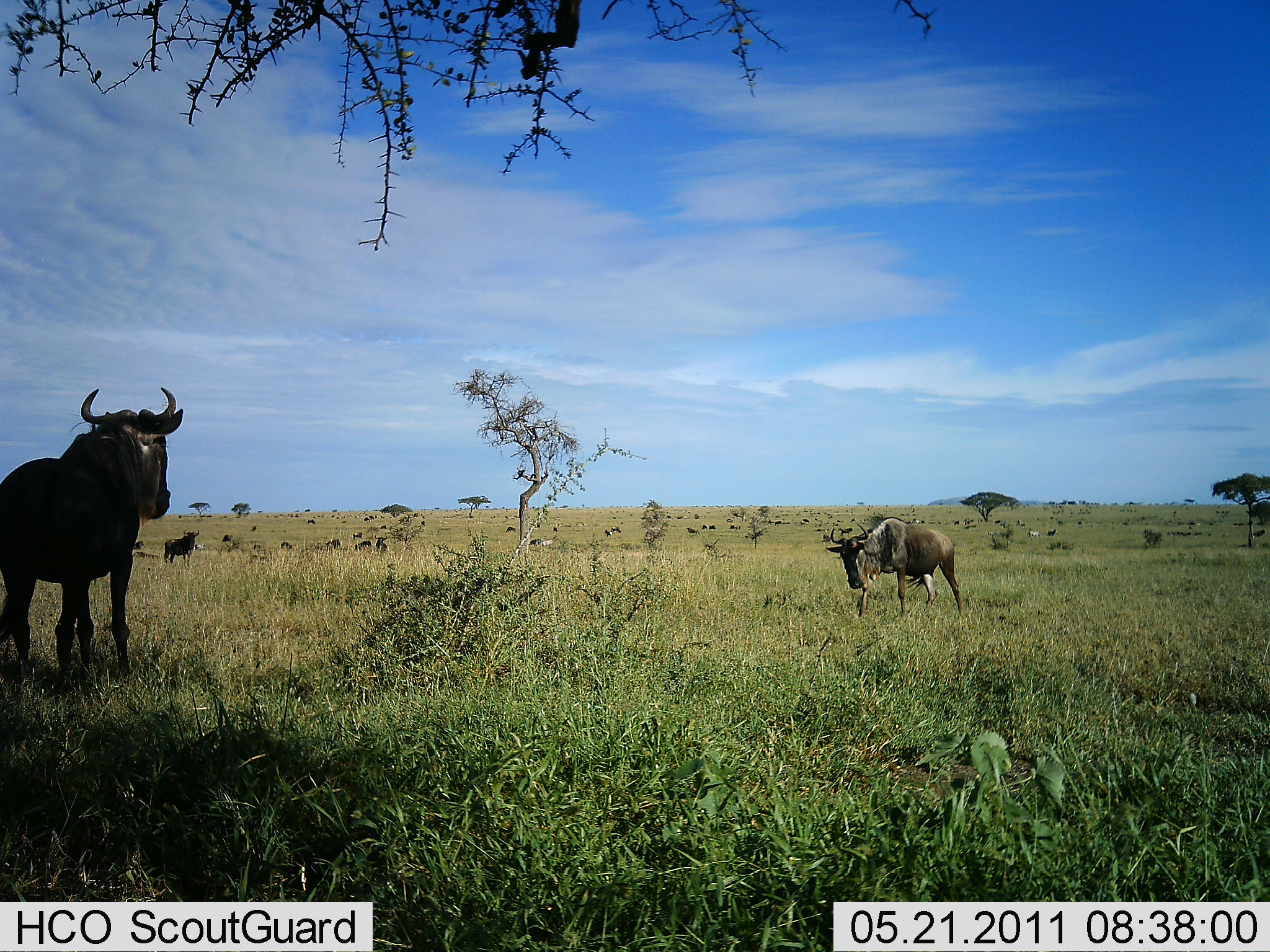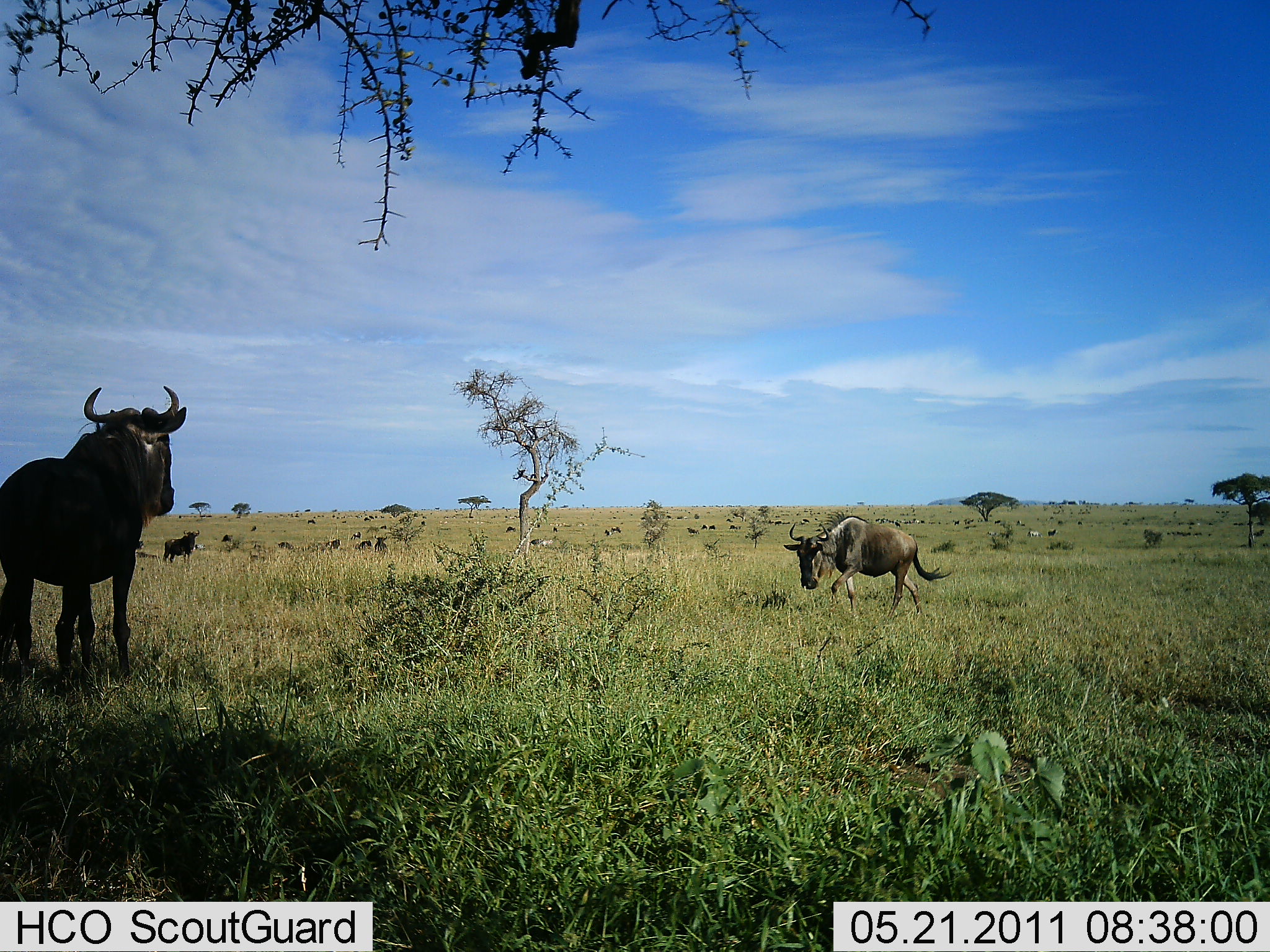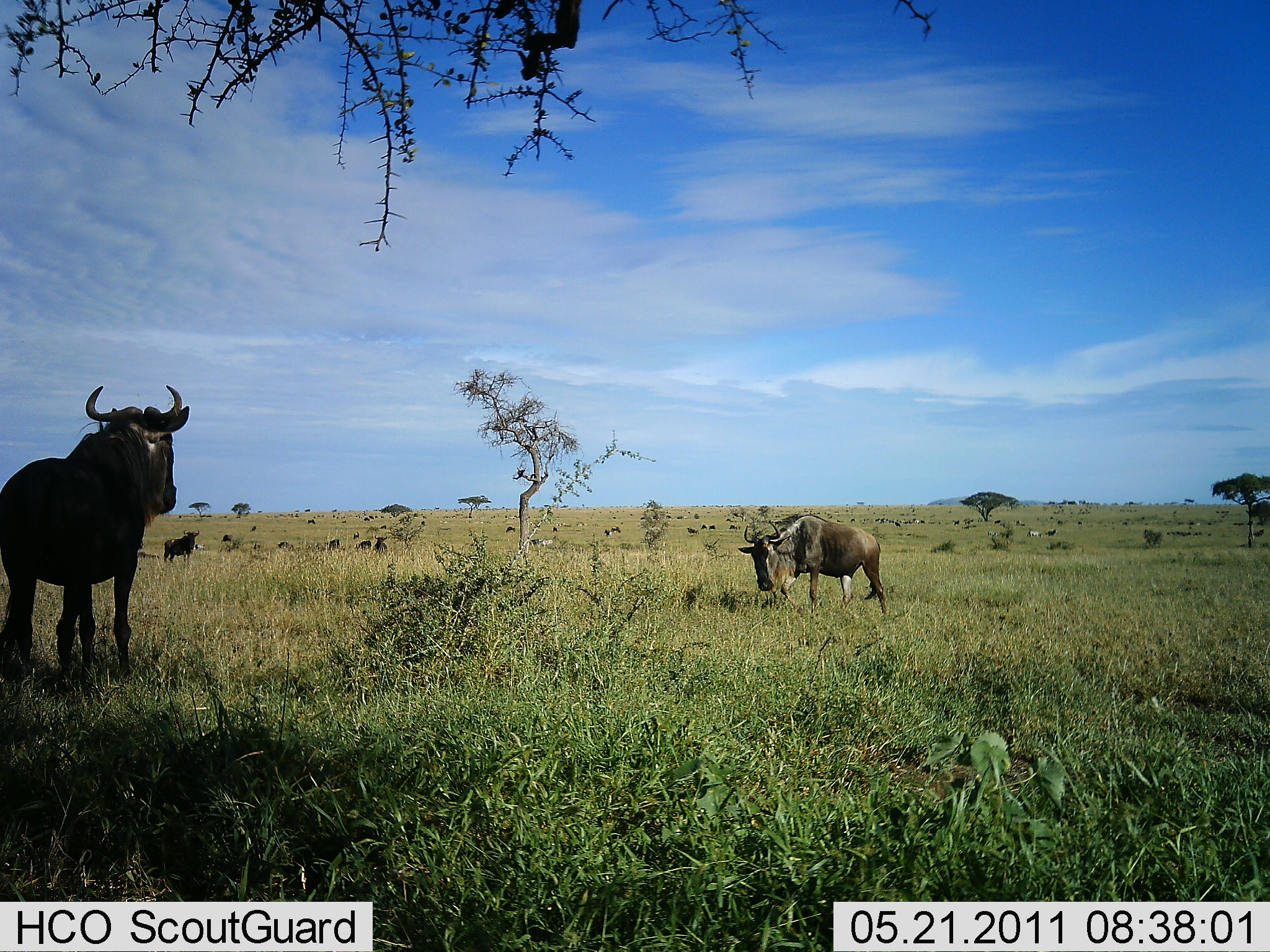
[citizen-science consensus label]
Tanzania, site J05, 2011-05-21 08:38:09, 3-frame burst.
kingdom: Animalia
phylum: Chordata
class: Mammalia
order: Artiodactyla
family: Bovidae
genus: Connochaetes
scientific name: Connochaetes taurinus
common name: blue wildebeest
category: wildebeest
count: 11-50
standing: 92%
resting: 25%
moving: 67%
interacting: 8%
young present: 0%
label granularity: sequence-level